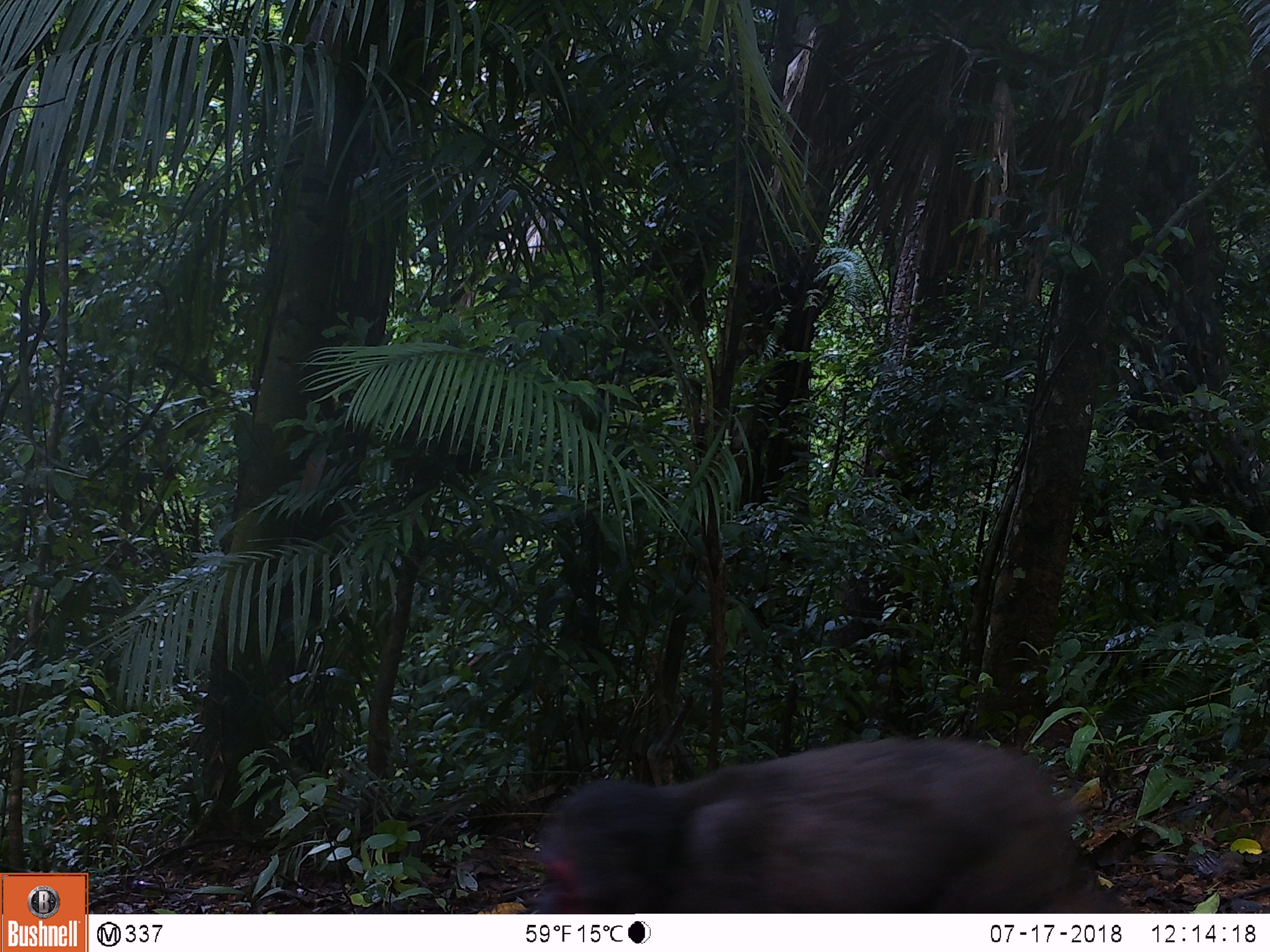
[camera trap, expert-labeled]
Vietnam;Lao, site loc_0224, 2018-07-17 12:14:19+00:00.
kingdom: Animalia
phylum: Chordata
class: Mammalia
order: Primates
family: Cercopithecidae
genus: Macaca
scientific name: Macaca arctoides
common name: stump-tailed macaque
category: stump tailed macaque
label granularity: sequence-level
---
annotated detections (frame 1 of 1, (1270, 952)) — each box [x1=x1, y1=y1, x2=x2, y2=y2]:
stump tailed macaque: [x1=524, y1=734, x2=1128, y2=913]